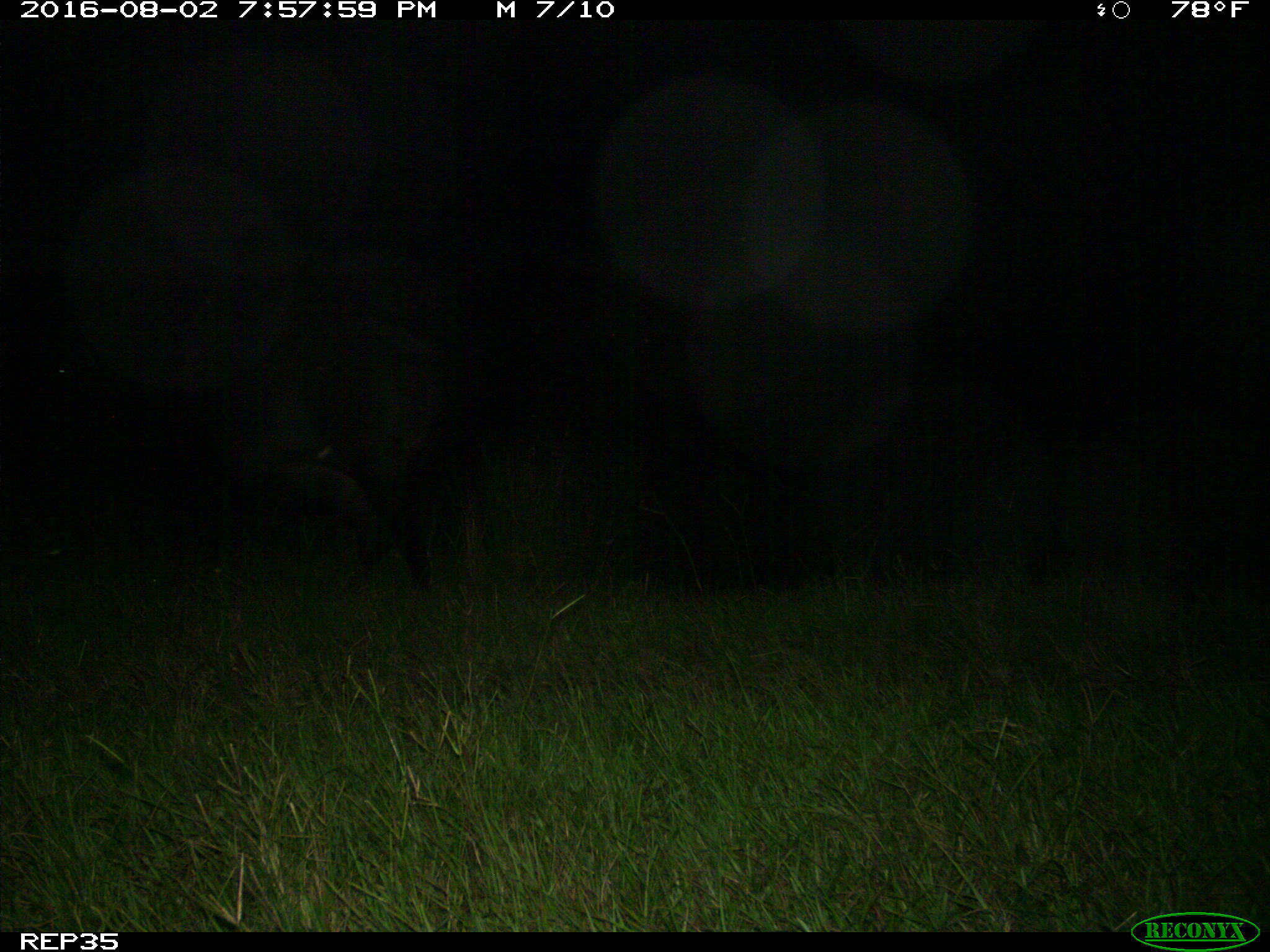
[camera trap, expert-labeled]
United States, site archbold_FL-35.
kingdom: Animalia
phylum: Chordata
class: Mammalia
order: Artiodactyla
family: Bovidae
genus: Bos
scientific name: Bos taurus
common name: domestic cow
Bos taurus (domestic cow).